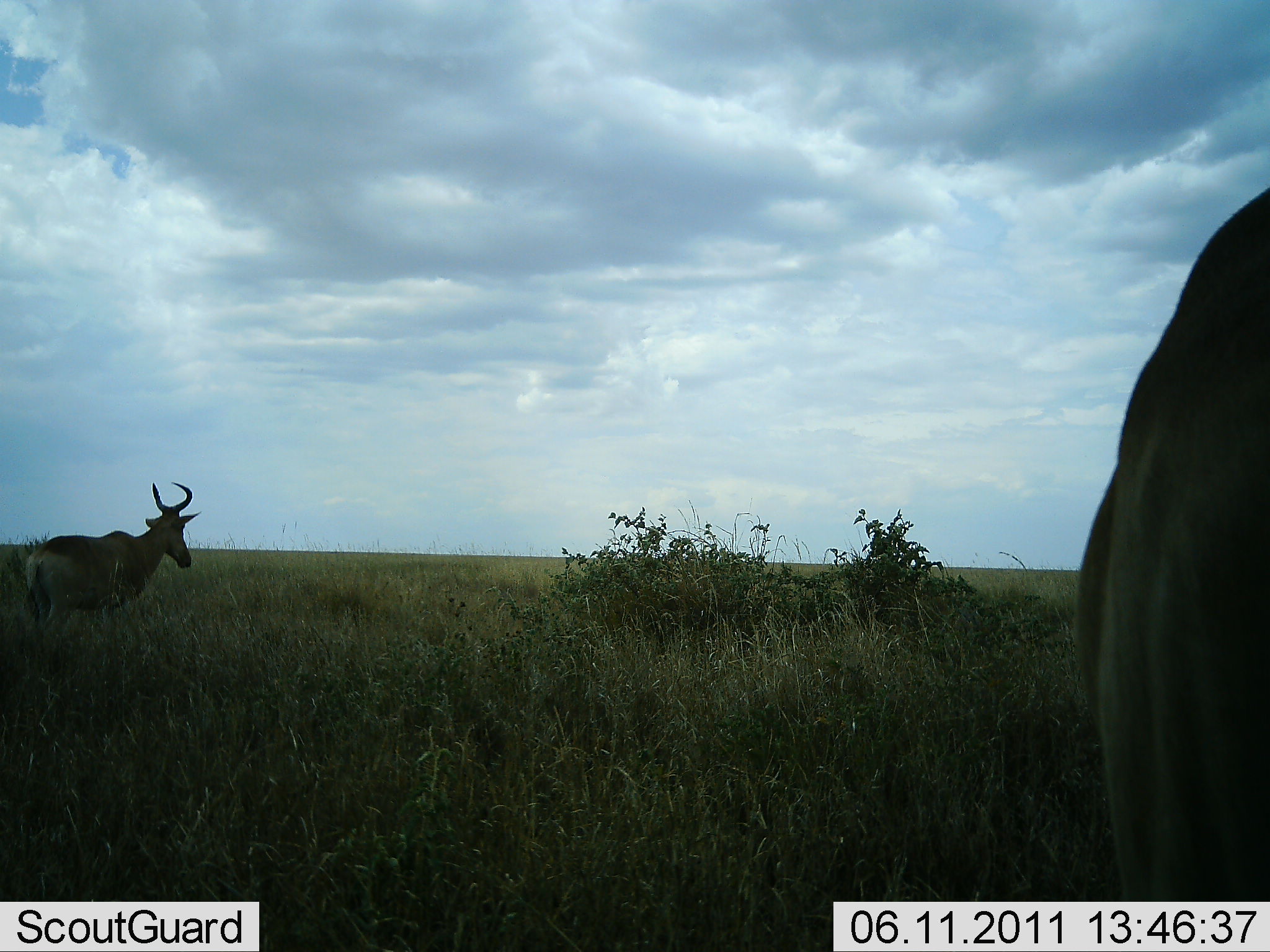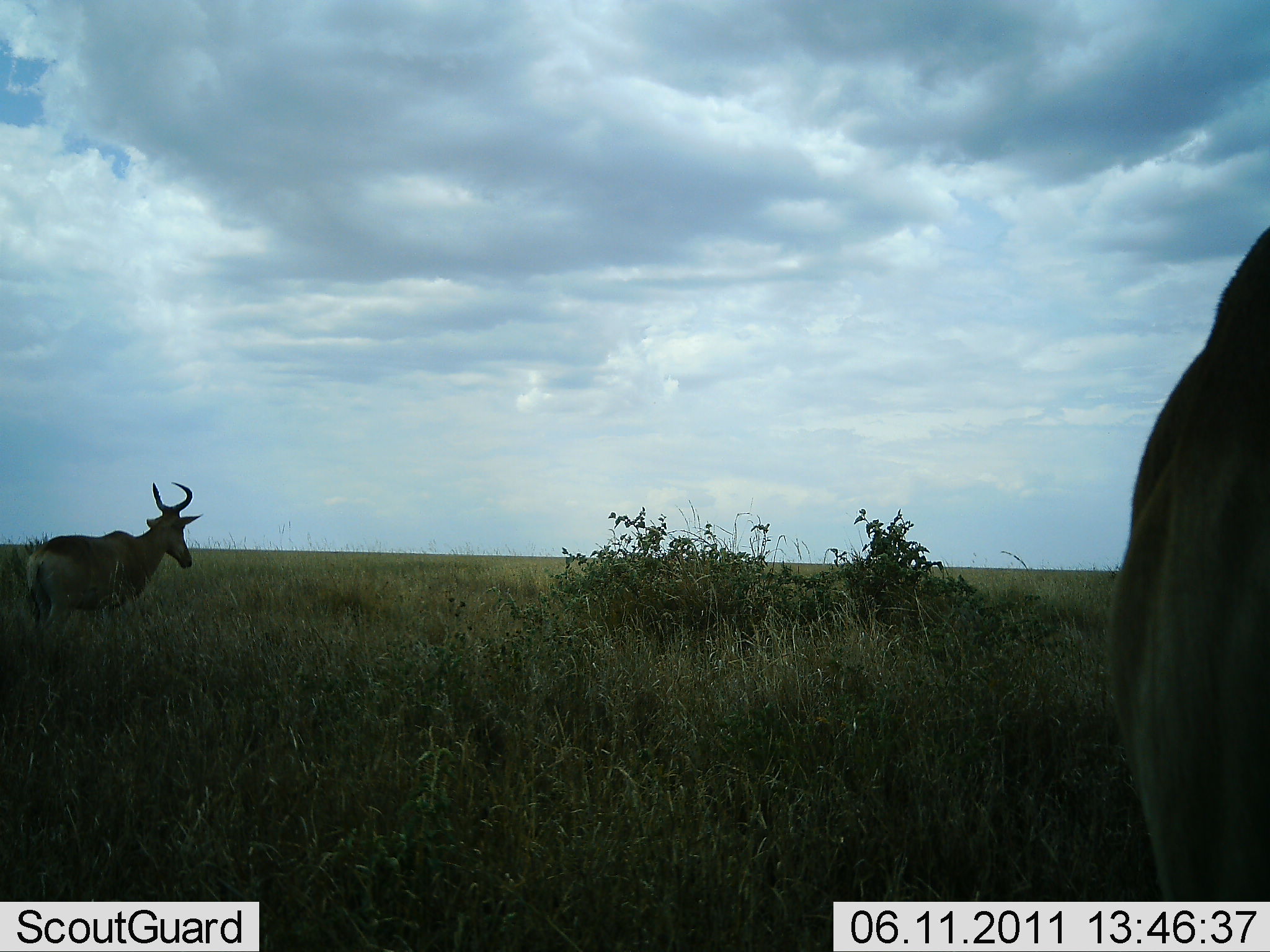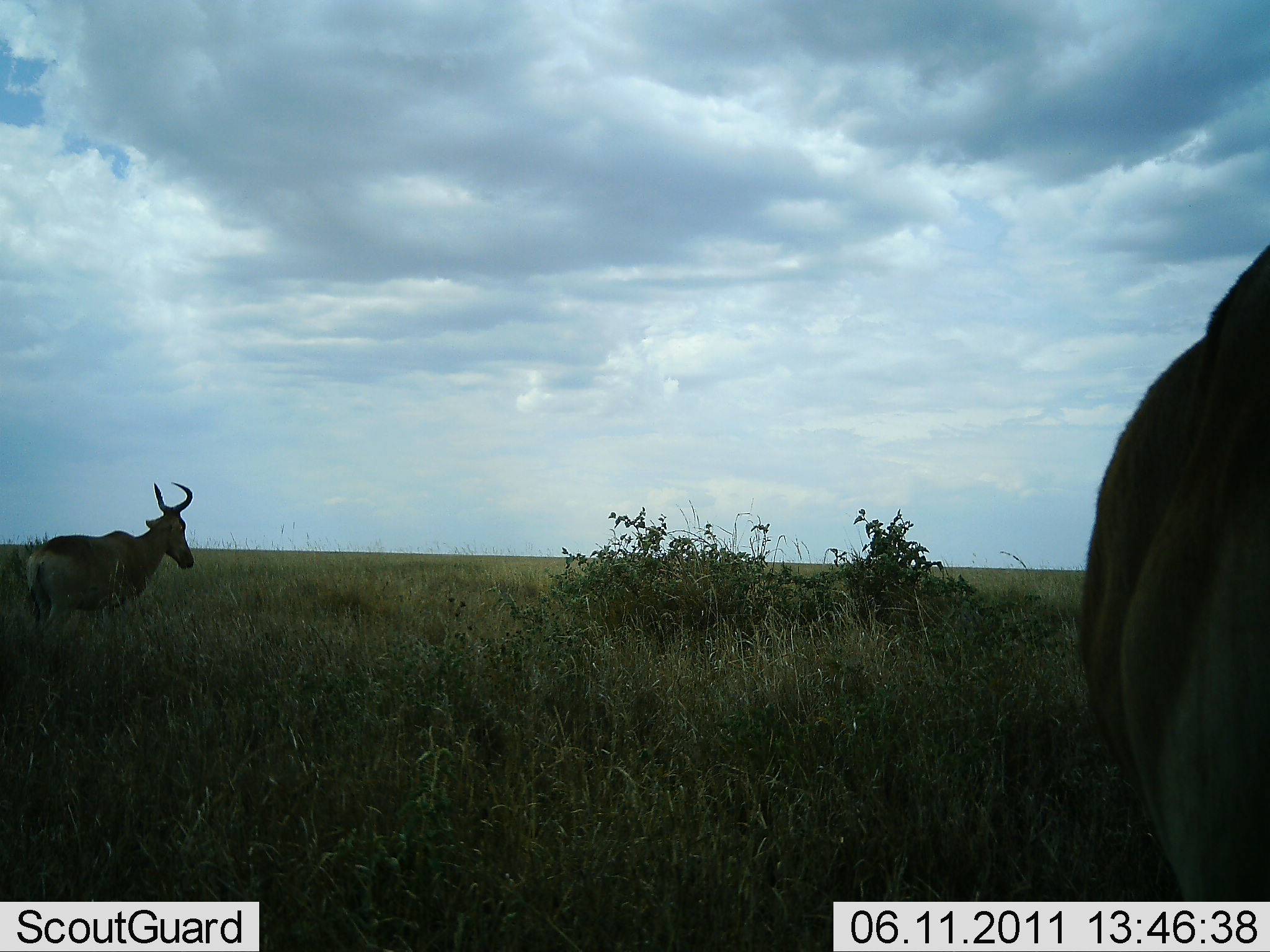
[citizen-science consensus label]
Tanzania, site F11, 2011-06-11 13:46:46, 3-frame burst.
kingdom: Animalia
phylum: Chordata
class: Mammalia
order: Artiodactyla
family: Bovidae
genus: Alcelaphus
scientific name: Alcelaphus buselaphus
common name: hartebeest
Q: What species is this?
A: Hartebeest (Alcelaphus buselaphus).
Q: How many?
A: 2.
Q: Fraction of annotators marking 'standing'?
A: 90%.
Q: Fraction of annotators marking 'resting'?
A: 0%.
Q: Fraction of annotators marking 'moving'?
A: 10%.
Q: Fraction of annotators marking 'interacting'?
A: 0%.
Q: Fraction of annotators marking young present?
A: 0%.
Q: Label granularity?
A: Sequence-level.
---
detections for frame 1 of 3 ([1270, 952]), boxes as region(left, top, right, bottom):
animal: region(1072, 183, 1270, 902); region(23, 481, 200, 641)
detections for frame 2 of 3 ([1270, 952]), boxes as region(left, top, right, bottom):
animal: region(1104, 222, 1270, 901); region(27, 480, 203, 641)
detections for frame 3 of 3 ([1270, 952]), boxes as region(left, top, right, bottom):
animal: region(1073, 241, 1270, 902); region(25, 481, 196, 634)